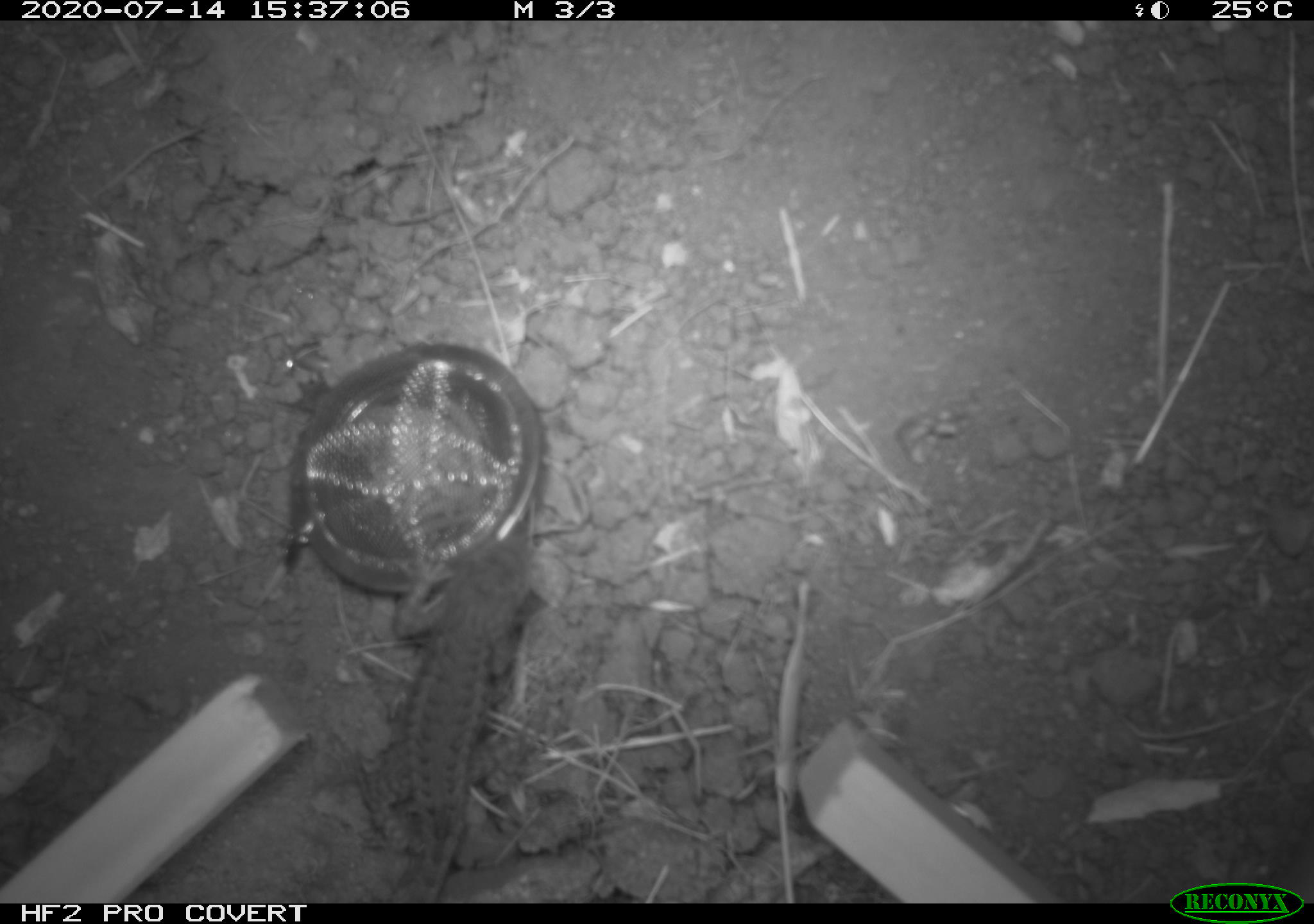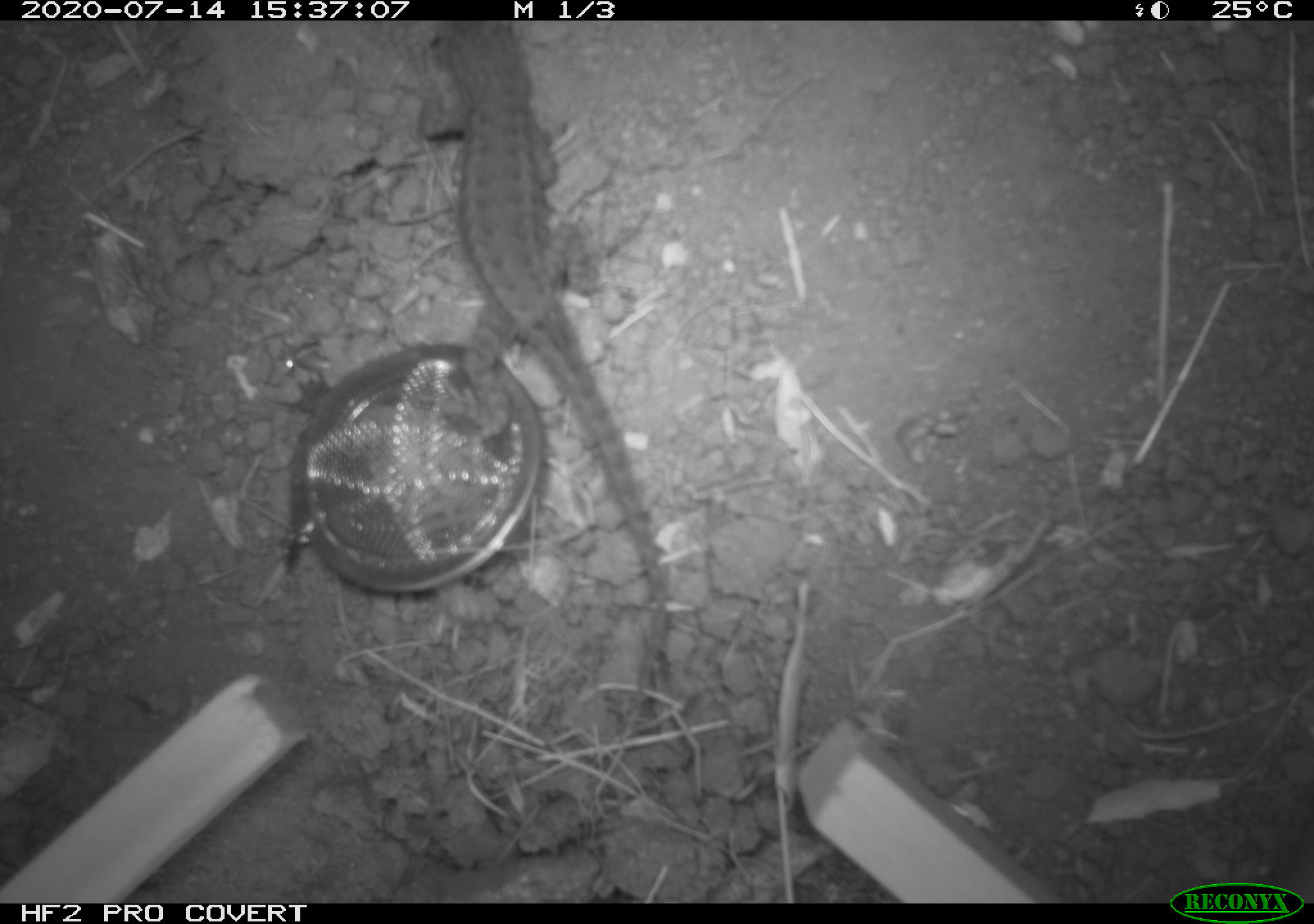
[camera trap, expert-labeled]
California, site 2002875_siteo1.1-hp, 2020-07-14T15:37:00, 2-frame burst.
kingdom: Animalia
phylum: Chordata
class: Reptilia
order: Squamata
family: Phrynosomatidae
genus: Sceloporus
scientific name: Sceloporus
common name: spiny lizards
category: sceloporus species